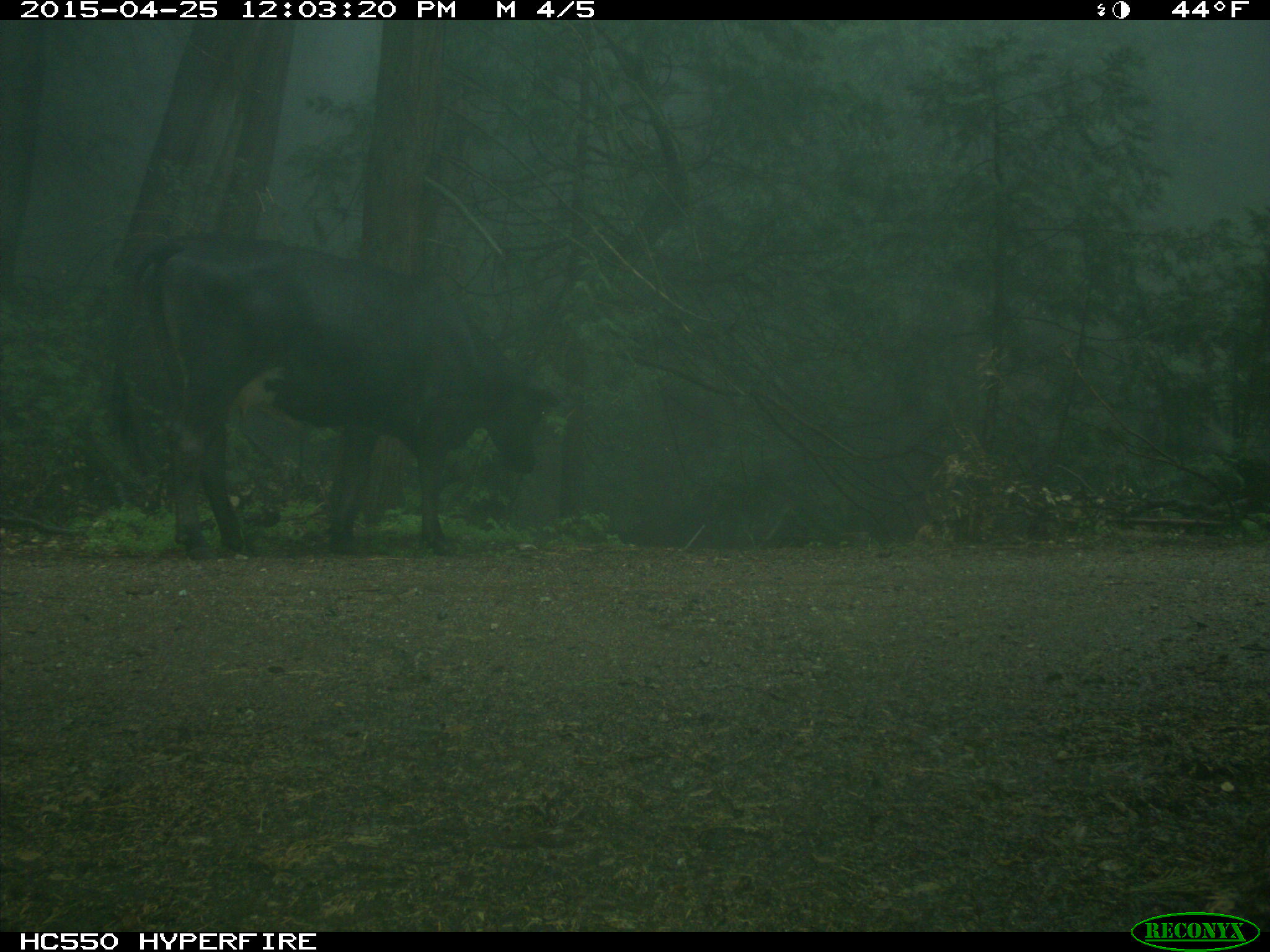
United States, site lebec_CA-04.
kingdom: Animalia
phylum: Chordata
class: Mammalia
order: Artiodactyla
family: Bovidae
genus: Bos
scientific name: Bos taurus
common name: domestic cow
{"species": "Bos taurus (domestic cow)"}